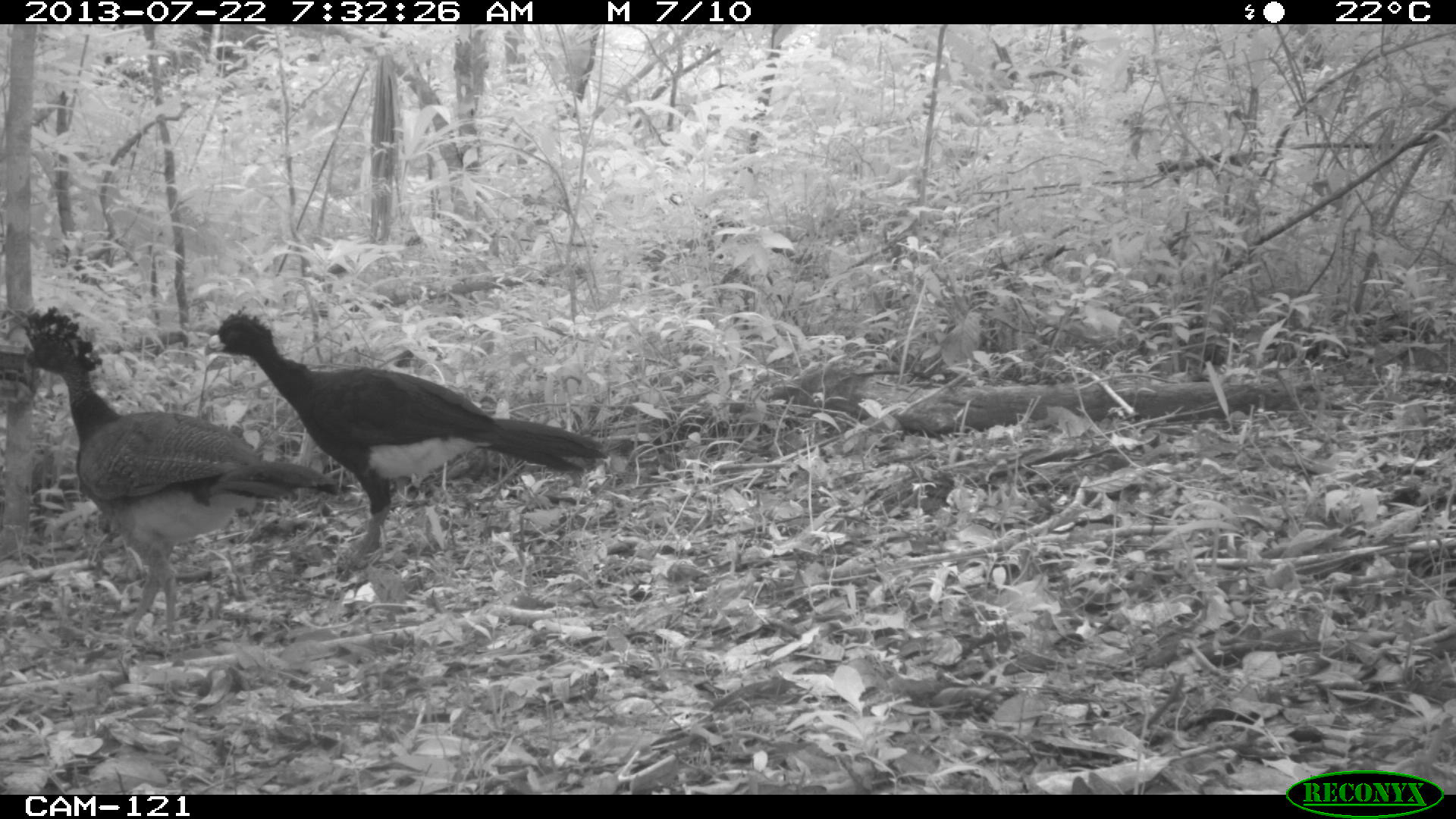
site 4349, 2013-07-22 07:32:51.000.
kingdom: Animalia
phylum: Chordata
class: Aves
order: Galliformes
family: Cracidae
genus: Crax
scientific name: Crax rubra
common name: great curassow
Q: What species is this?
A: Crax rubra (great curassow).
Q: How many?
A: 3.